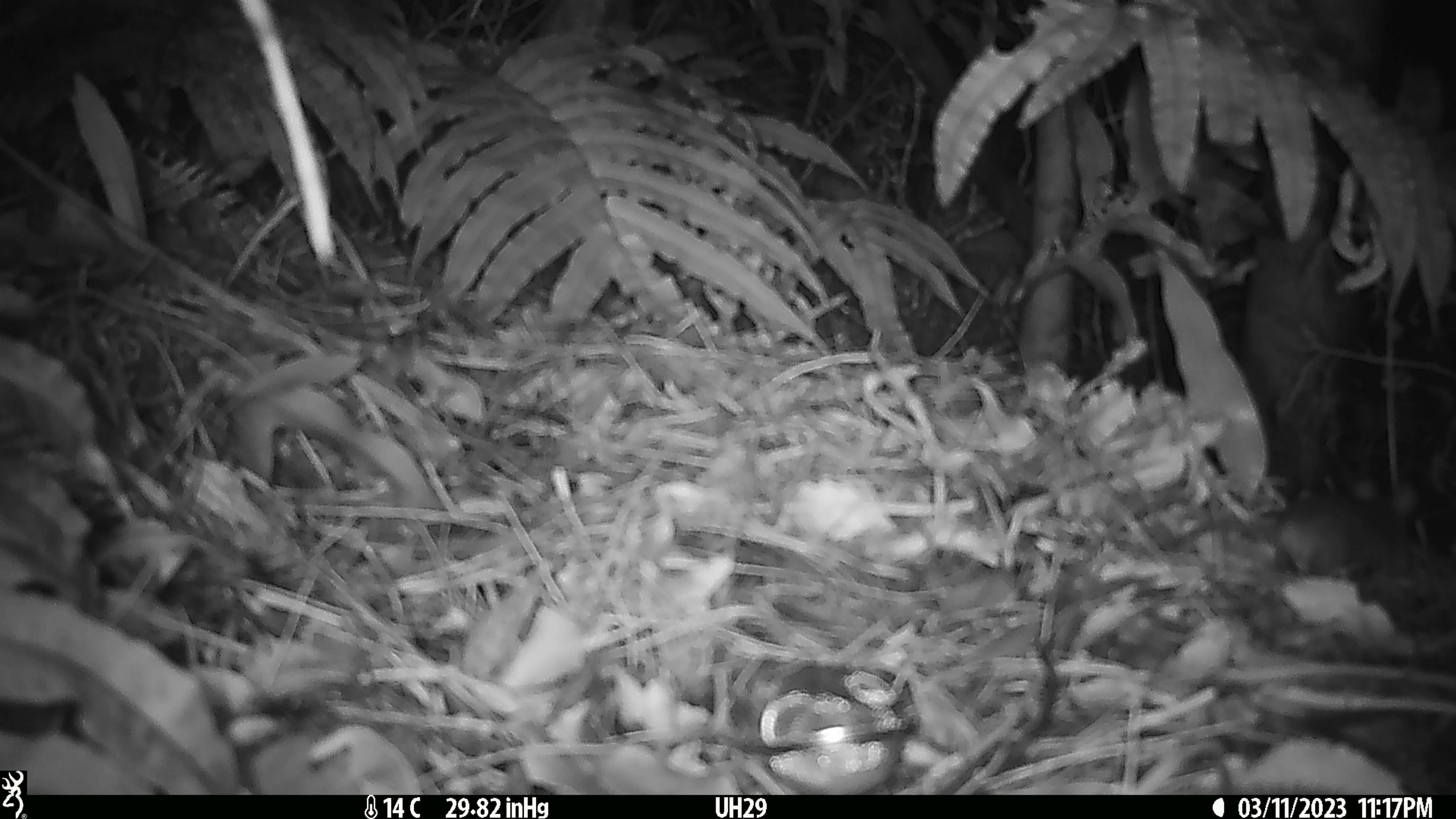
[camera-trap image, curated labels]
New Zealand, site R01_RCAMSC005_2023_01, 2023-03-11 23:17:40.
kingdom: Animalia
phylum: Chordata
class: Mammalia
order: Rodentia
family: Muridae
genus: Mus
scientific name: Mus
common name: mouse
Mouse (Mus).